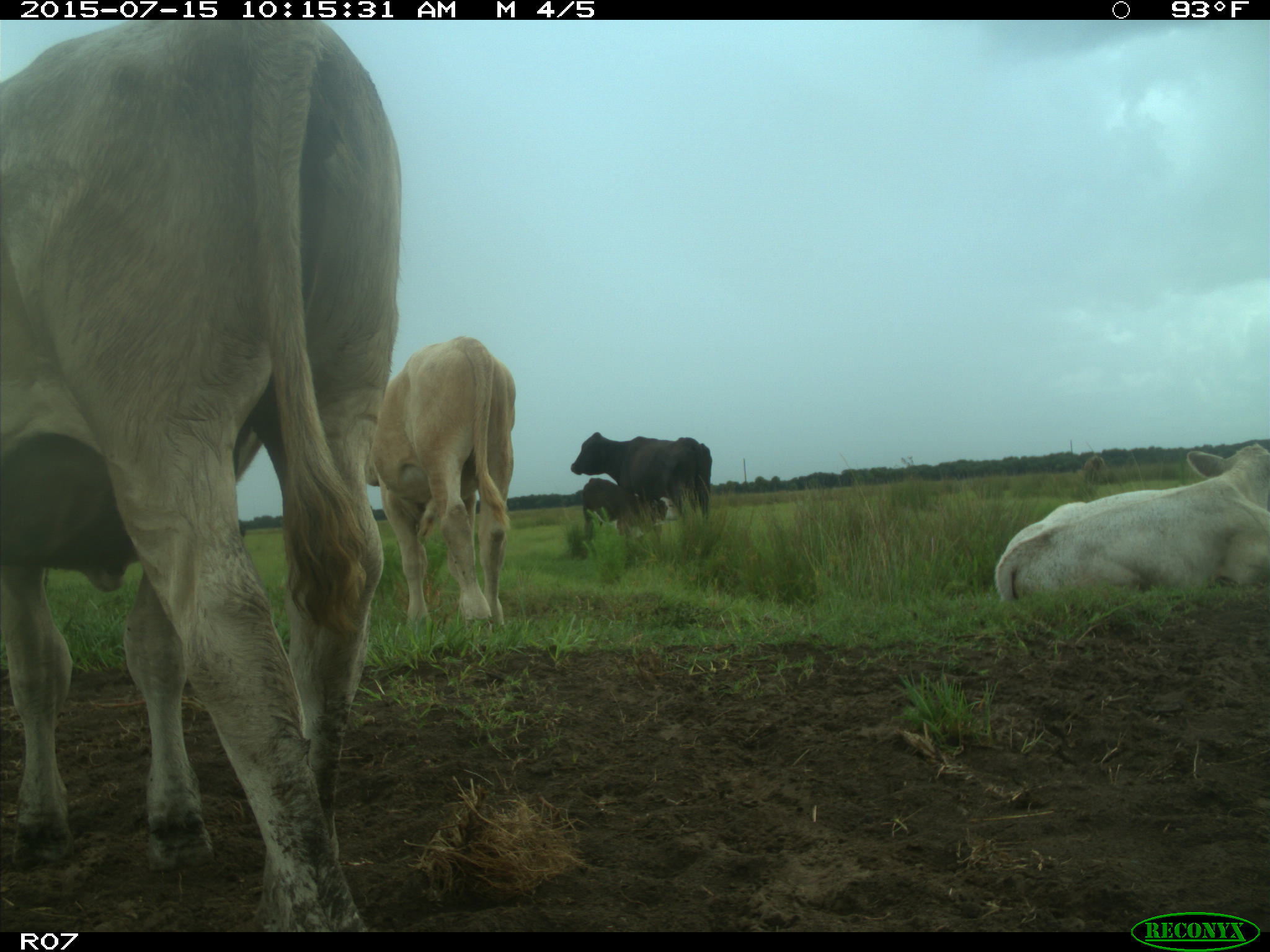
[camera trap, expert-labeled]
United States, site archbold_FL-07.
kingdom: Animalia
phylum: Chordata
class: Mammalia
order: Artiodactyla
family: Bovidae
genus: Bos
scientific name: Bos taurus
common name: domestic cow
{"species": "Bos taurus (domestic cow)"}